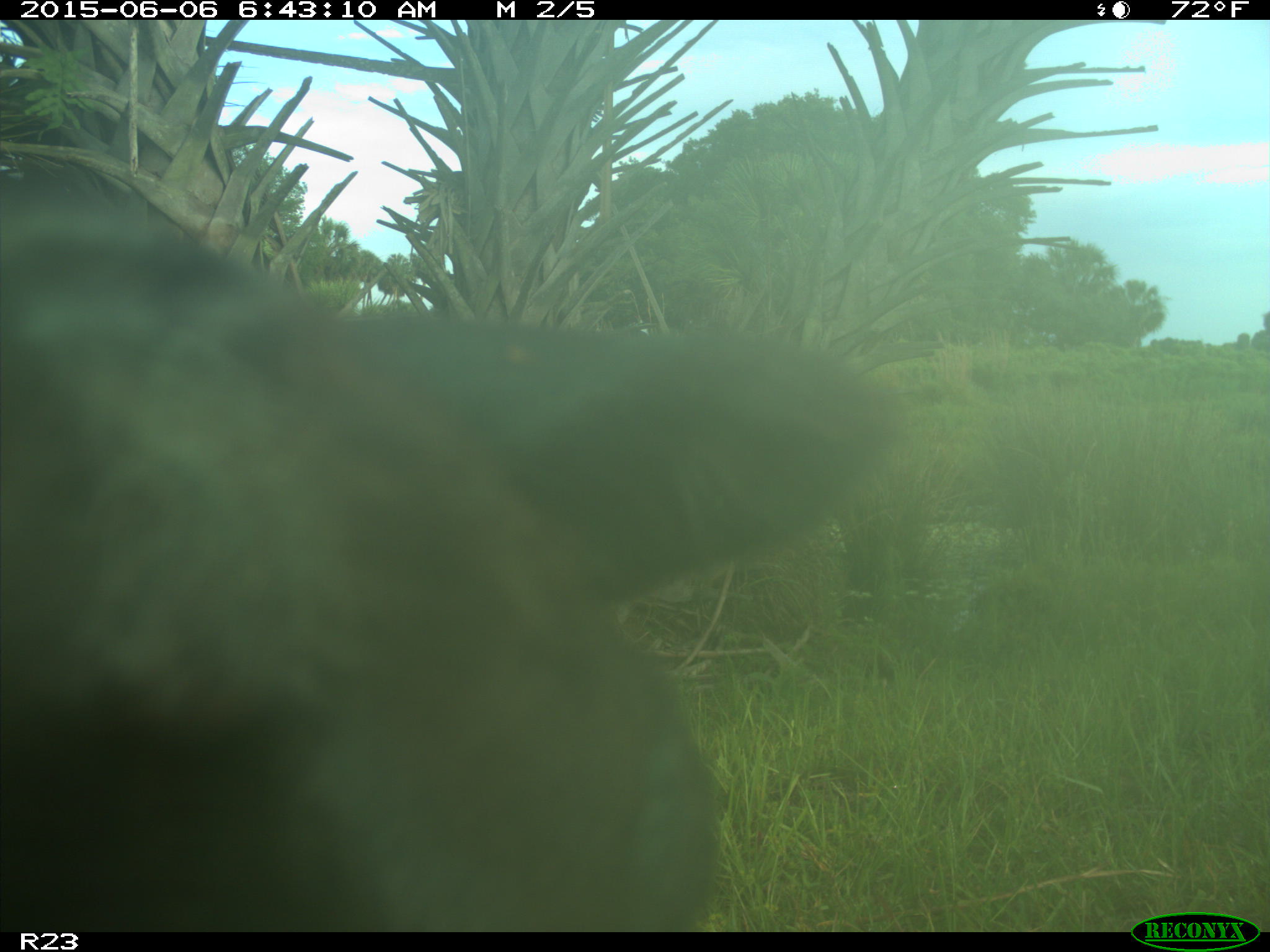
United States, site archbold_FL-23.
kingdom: Animalia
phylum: Chordata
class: Mammalia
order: Artiodactyla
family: Bovidae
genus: Bos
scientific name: Bos taurus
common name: domestic cow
Bos taurus (domestic cow).